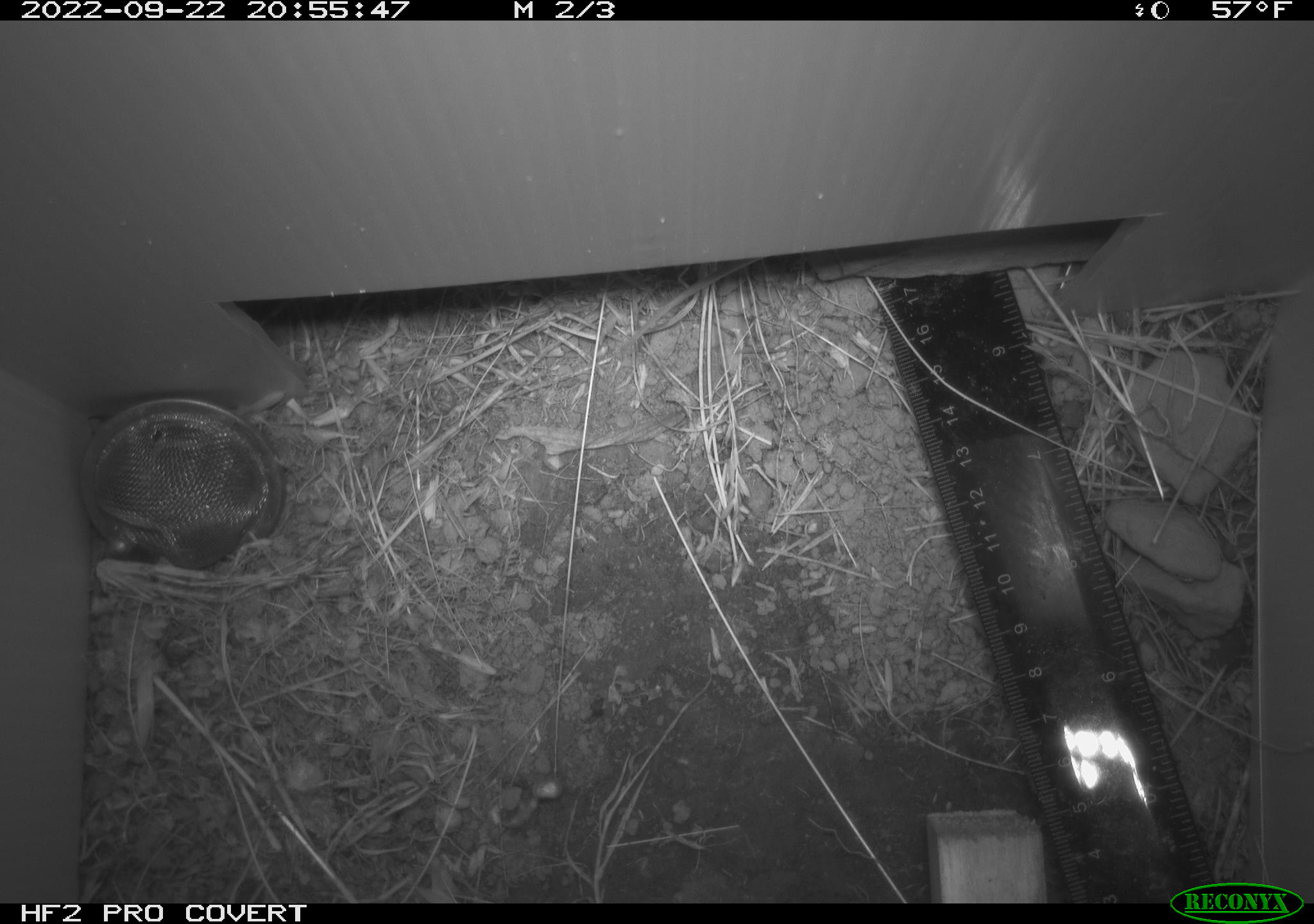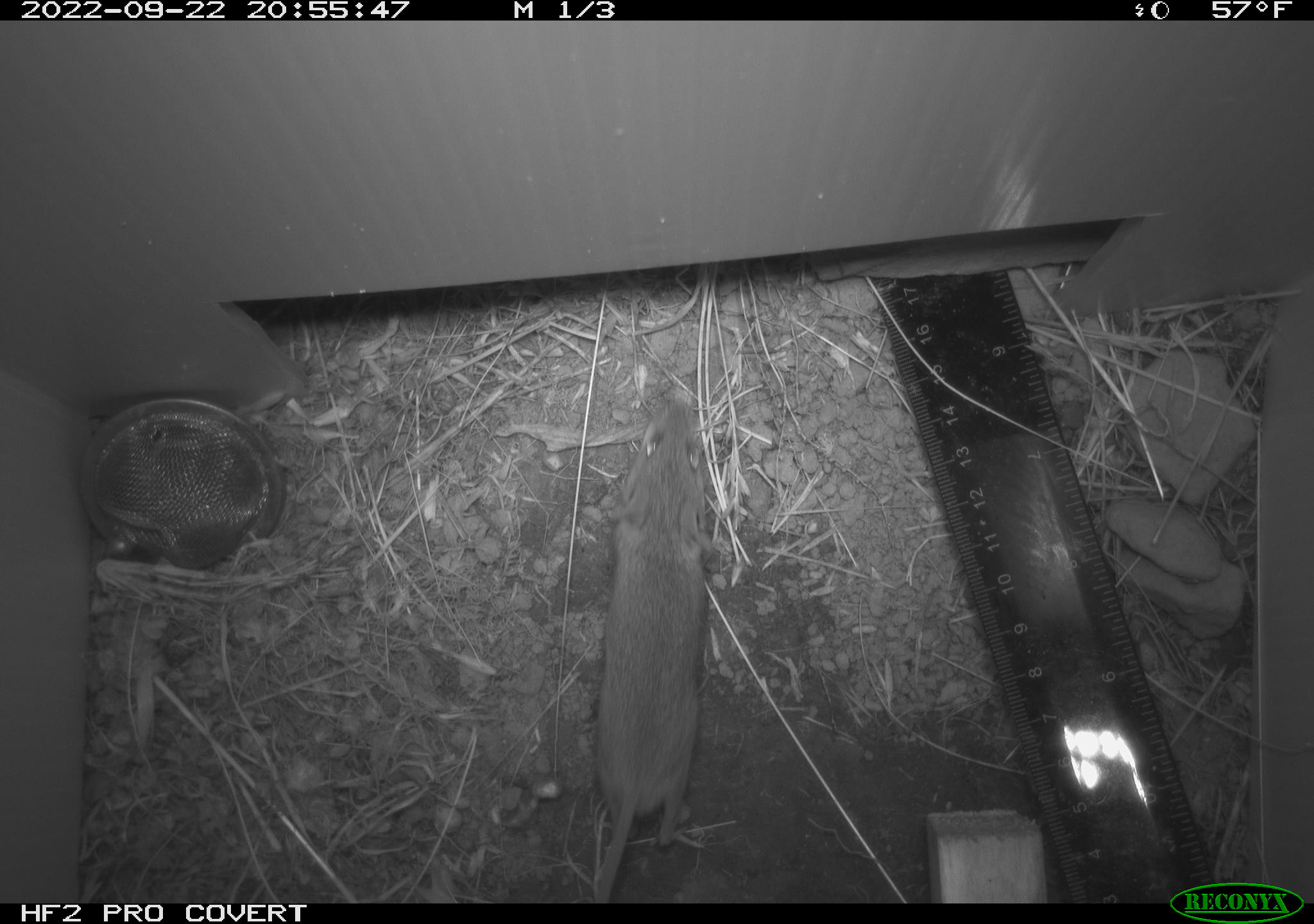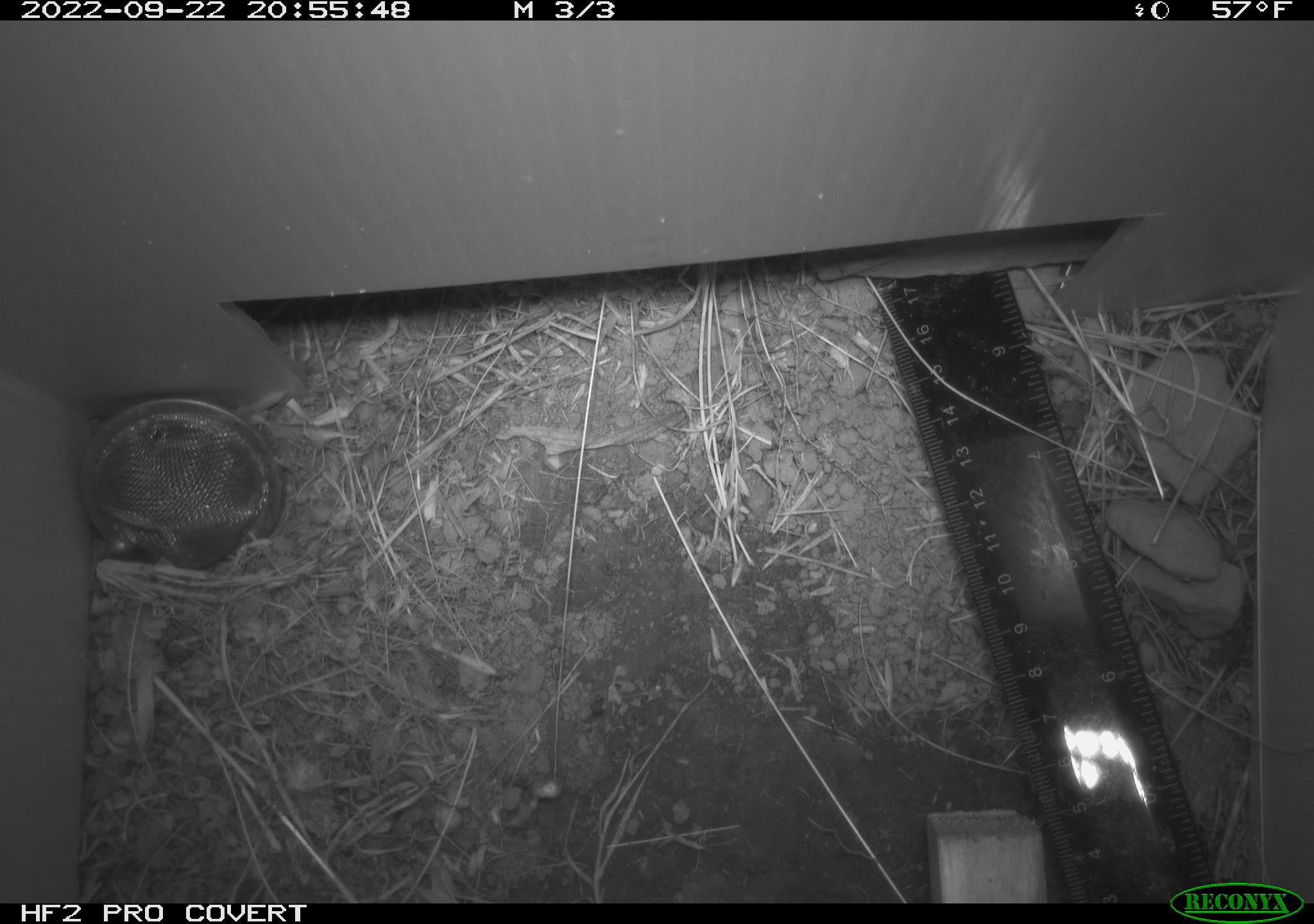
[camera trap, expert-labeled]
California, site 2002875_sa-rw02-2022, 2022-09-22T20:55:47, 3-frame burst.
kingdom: Animalia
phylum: Chordata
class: Mammalia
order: Rodentia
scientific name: Rodentia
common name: mouse species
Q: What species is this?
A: Mouse species (Rodentia).